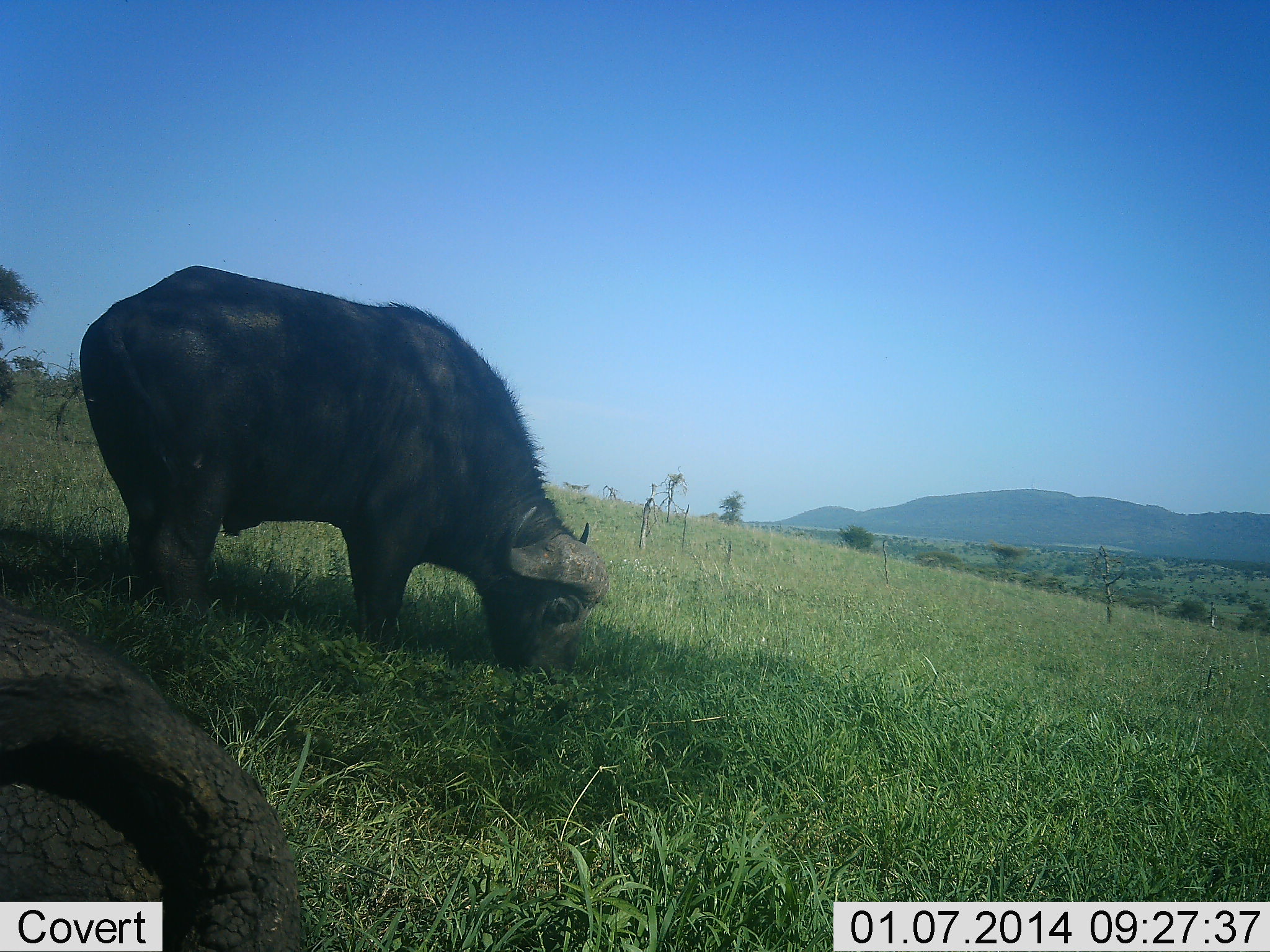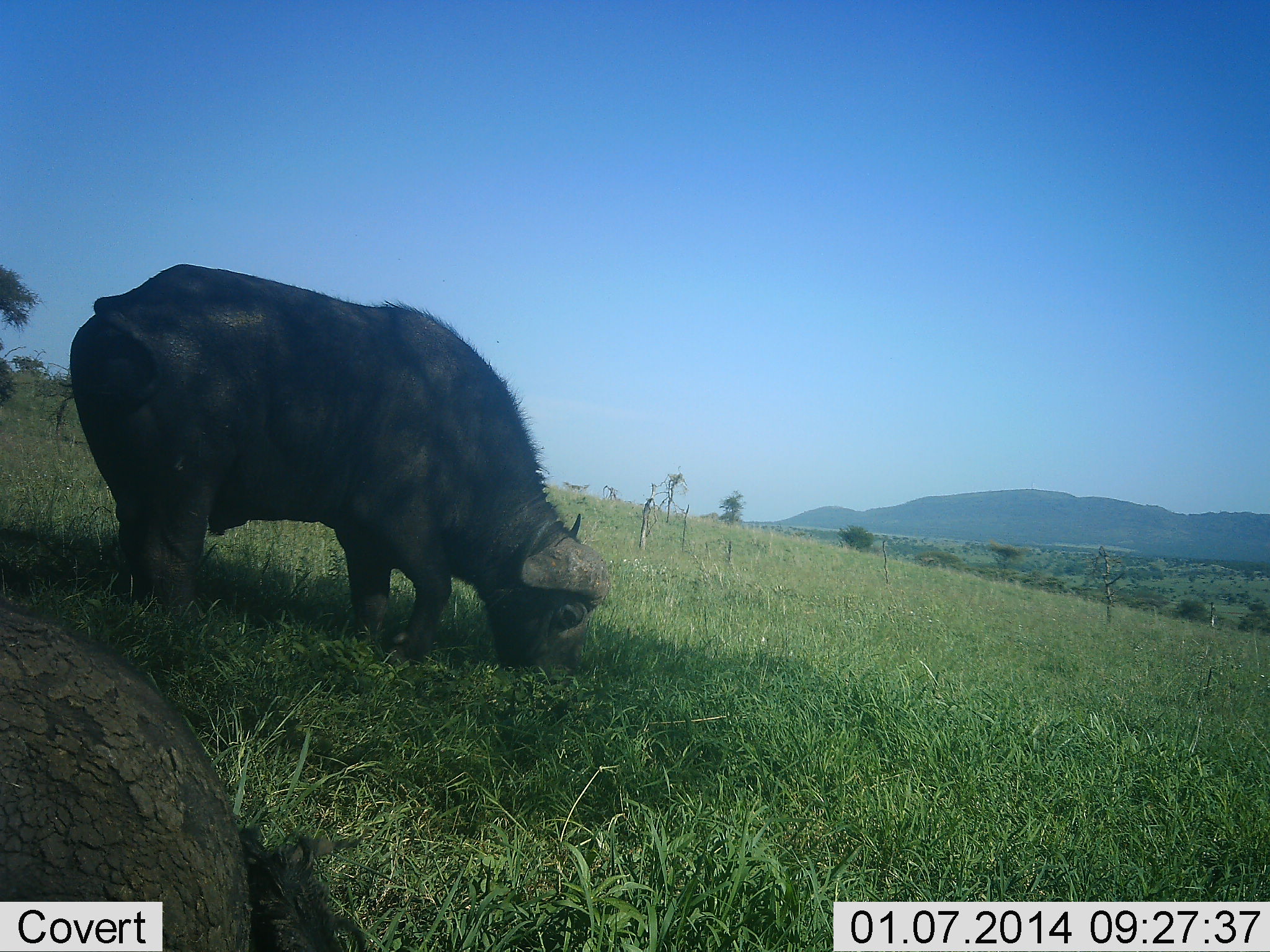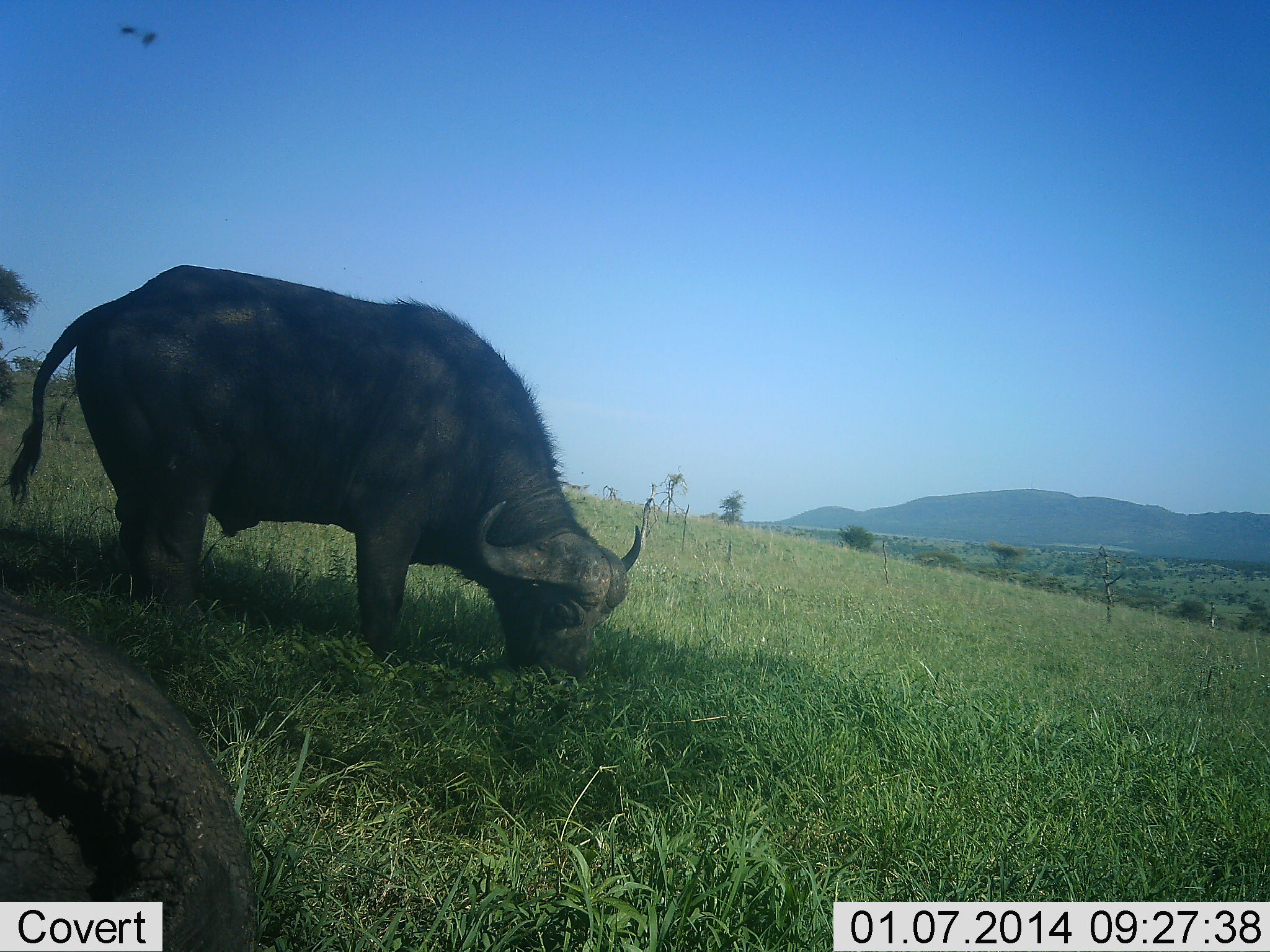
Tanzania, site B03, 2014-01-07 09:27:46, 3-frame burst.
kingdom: Animalia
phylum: Chordata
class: Mammalia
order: Artiodactyla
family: Bovidae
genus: Syncerus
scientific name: Syncerus caffer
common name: cape buffalo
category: buffalo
Buffalo (cape buffalo) (Syncerus caffer), count 2. Behavior (volunteer vote fractions): standing 36%, resting 45%, moving 0%, interacting 0%. Young present (vote fraction): 0%. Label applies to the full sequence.